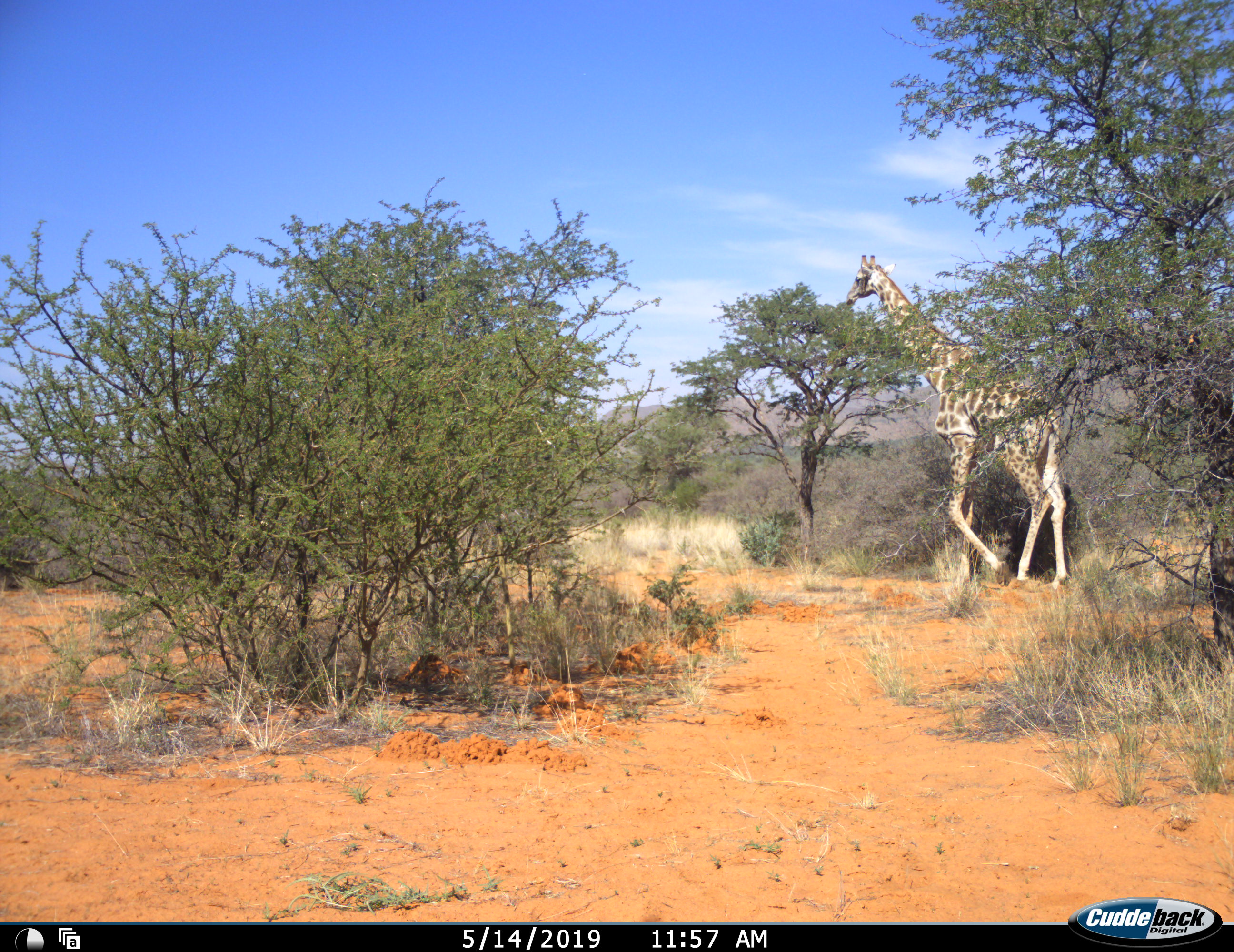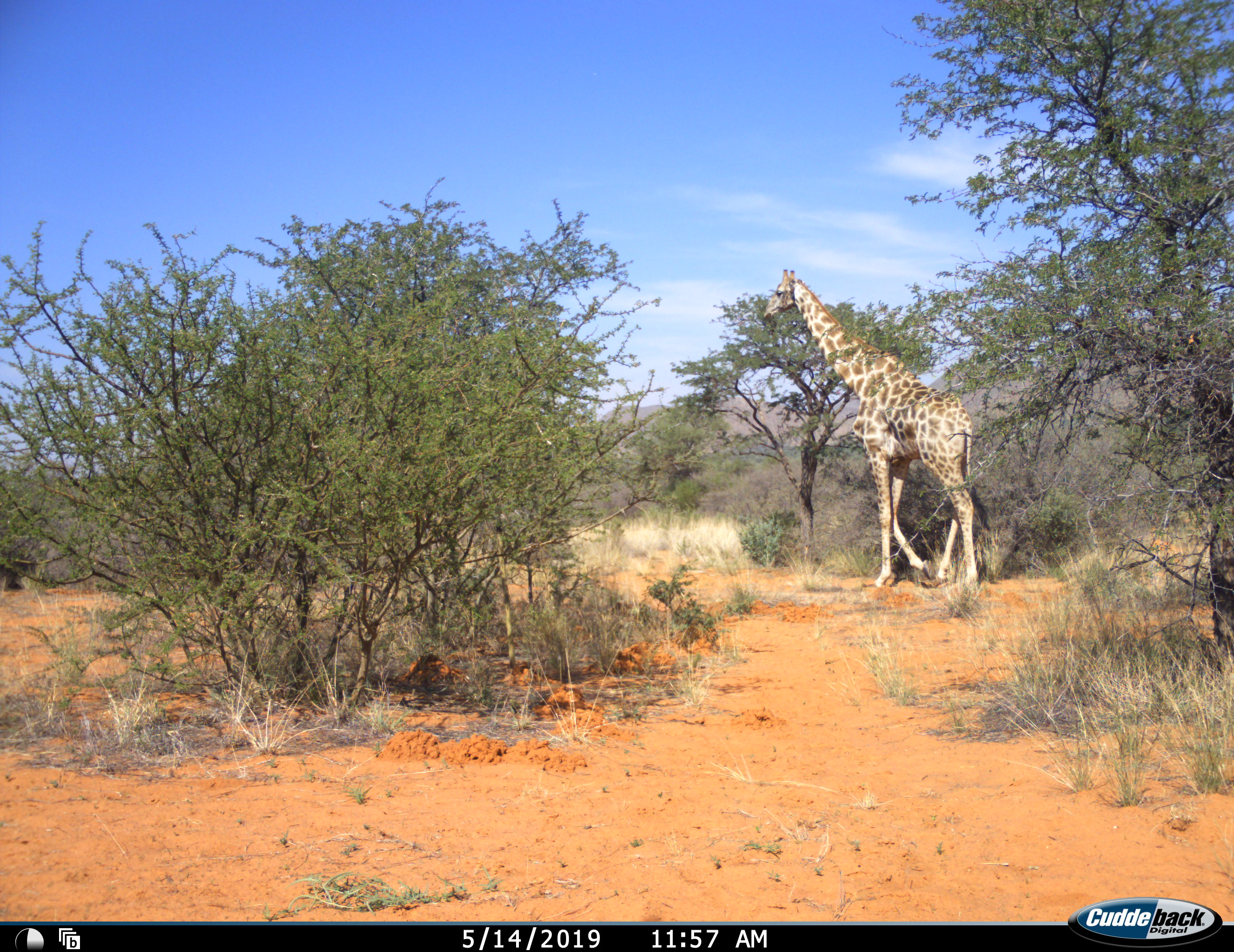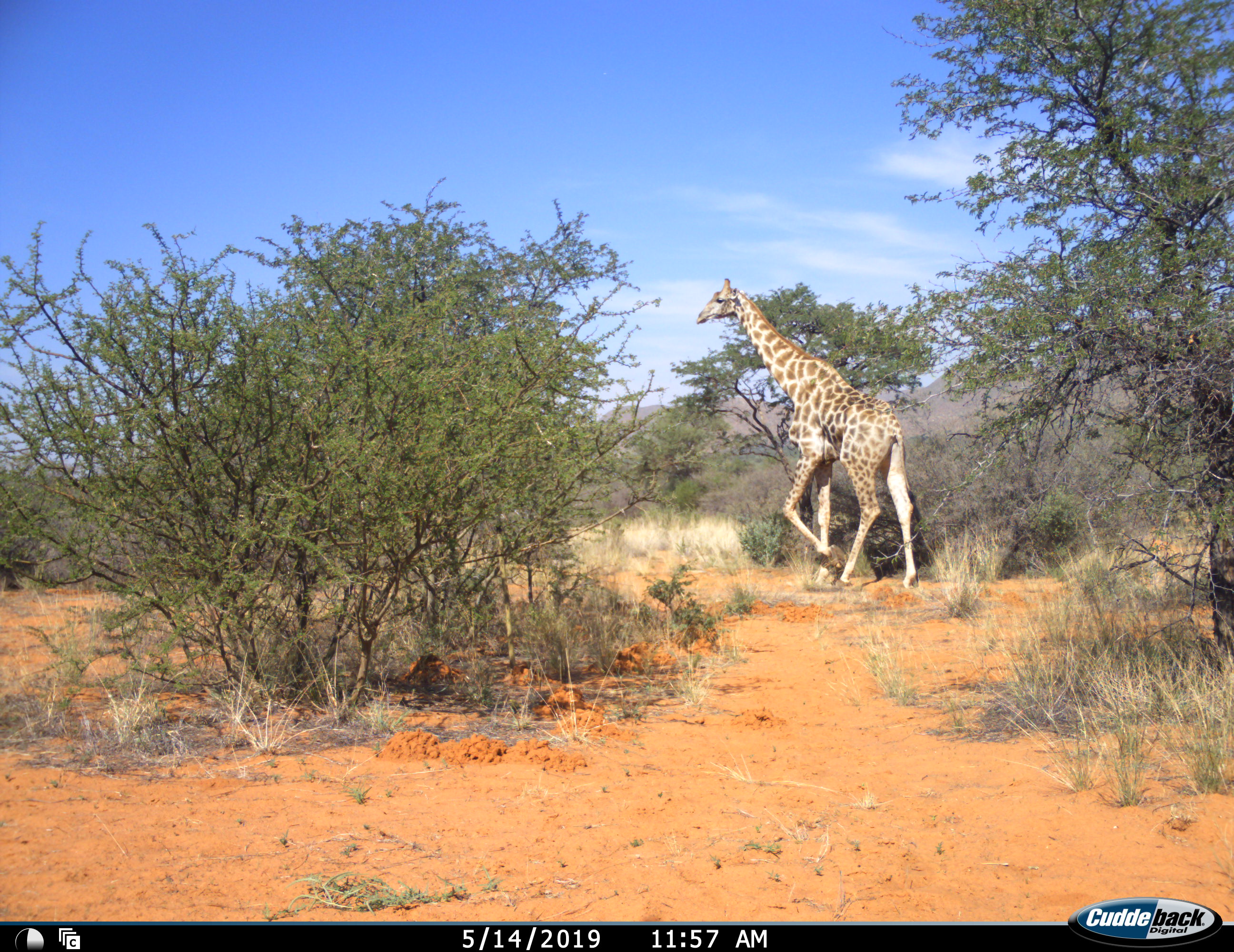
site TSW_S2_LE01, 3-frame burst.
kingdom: Animalia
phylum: Chordata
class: Mammalia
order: Artiodactyla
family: Giraffidae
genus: Giraffa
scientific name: Giraffa camelopardalis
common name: giraffe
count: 1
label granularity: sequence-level